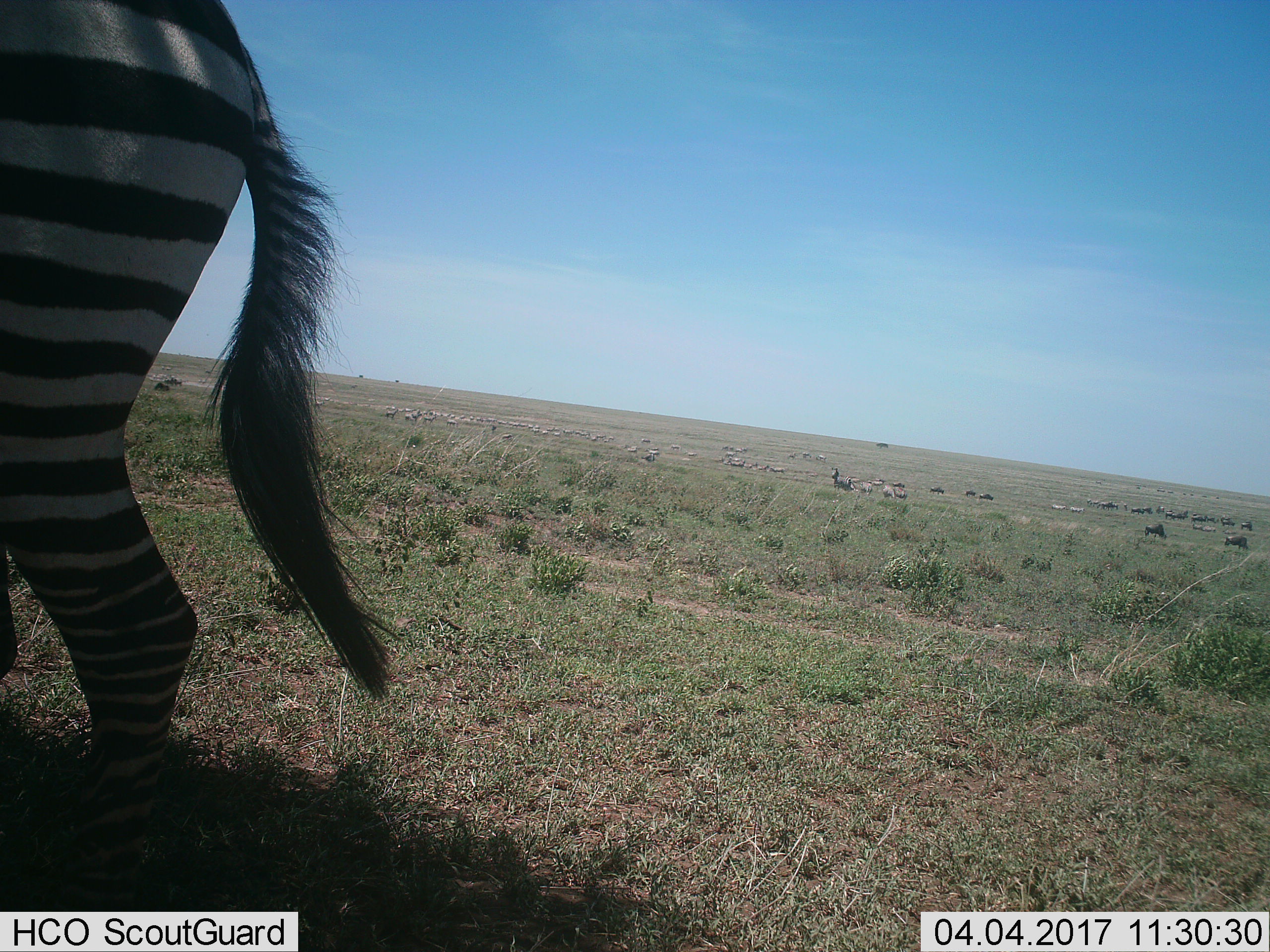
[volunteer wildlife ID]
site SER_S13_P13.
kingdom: Animalia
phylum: Chordata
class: Mammalia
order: Perissodactyla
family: Equidae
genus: Equus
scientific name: Equus quagga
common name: plains zebra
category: zebraplains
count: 11-50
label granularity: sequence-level